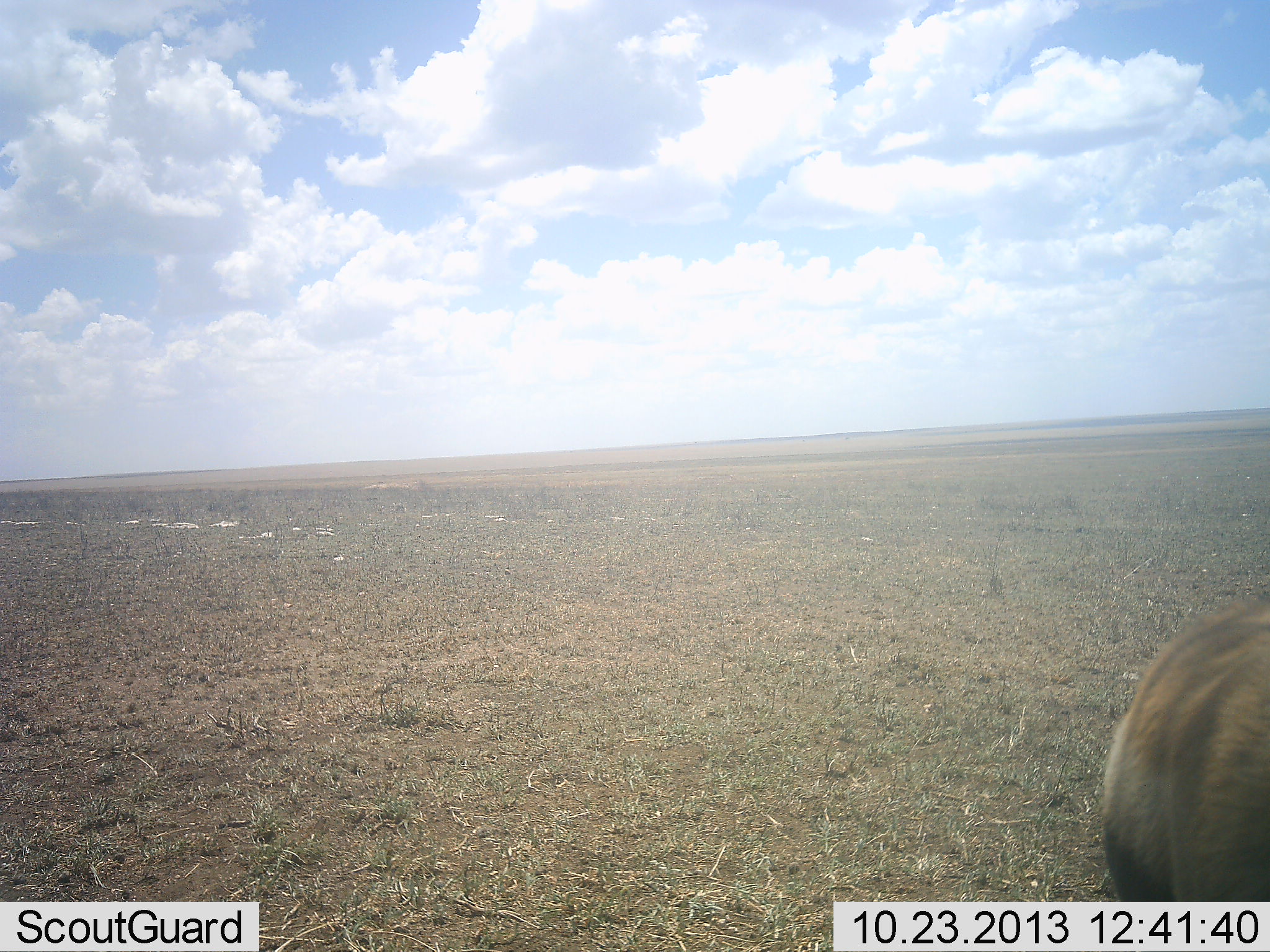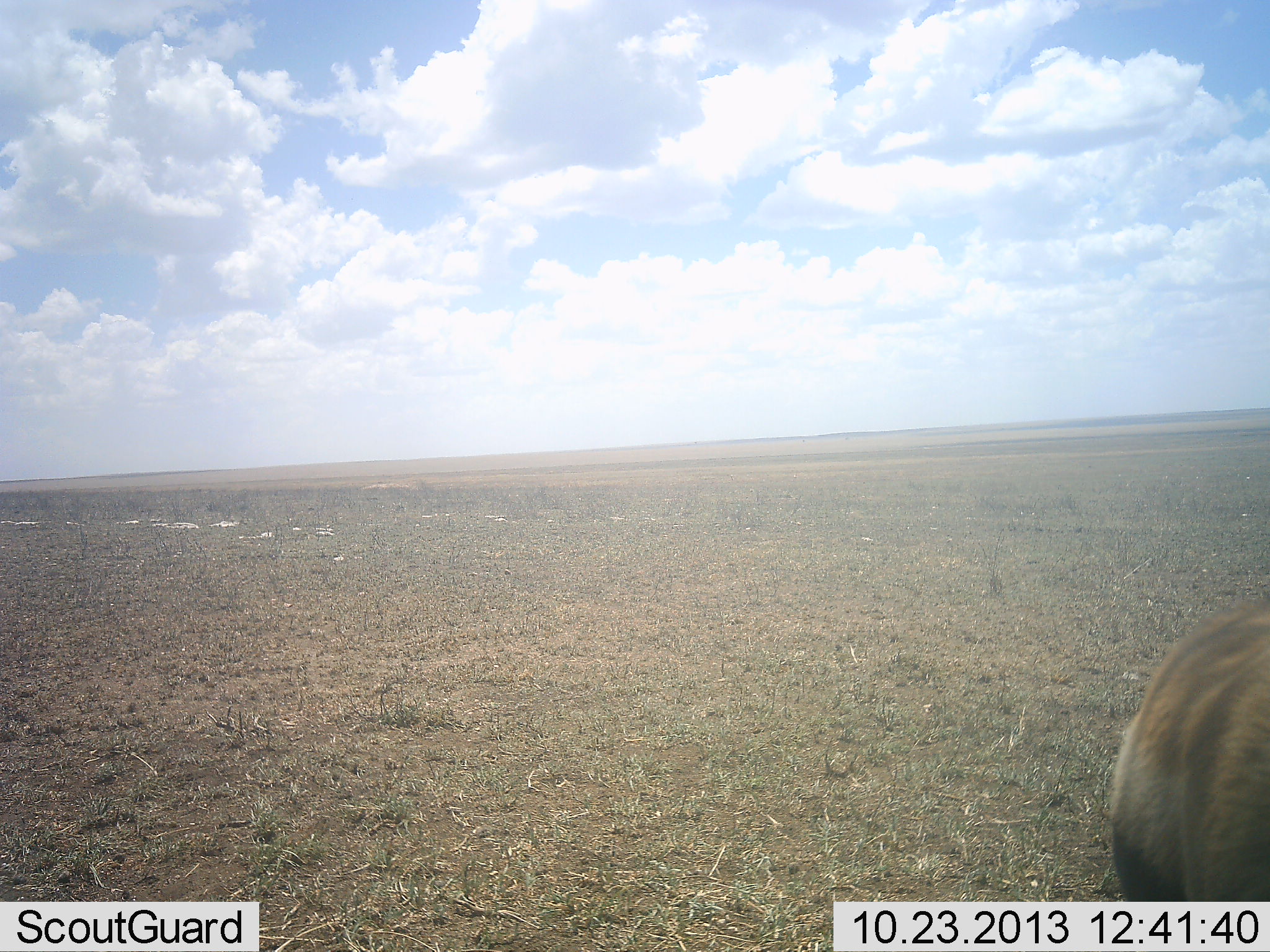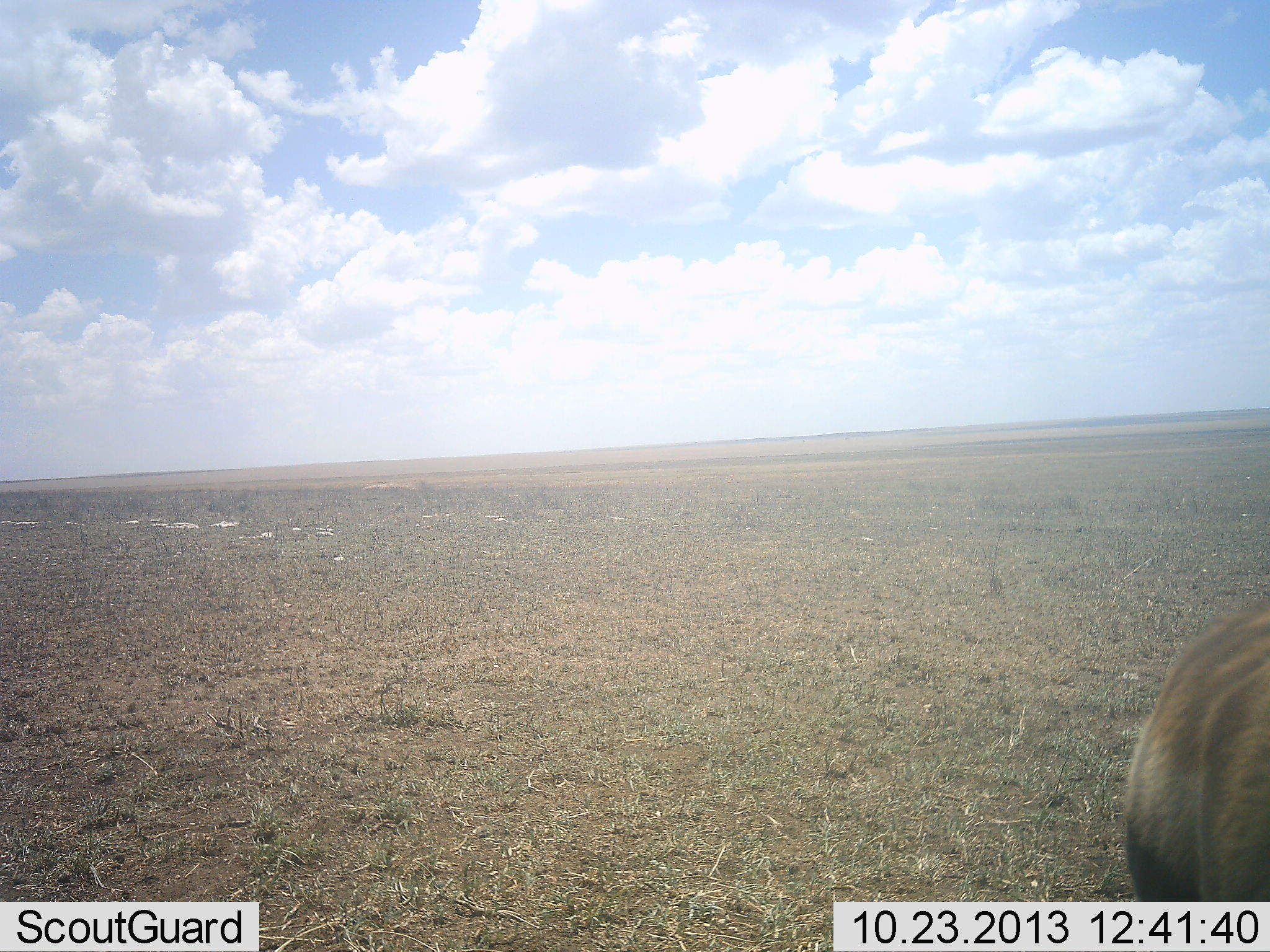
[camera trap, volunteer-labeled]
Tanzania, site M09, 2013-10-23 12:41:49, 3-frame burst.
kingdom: Animalia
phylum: Chordata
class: Mammalia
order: Artiodactyla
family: Bovidae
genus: Eudorcas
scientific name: Eudorcas thomsonii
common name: thomson's gazelle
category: gazellethomsons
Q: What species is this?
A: Gazellethomsons (thomson's gazelle) (Eudorcas thomsonii).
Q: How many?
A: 1.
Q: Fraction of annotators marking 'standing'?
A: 90%.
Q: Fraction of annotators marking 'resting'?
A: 0%.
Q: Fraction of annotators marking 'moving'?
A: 0%.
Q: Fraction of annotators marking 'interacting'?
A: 0%.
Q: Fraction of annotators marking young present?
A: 0%.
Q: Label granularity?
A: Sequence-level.